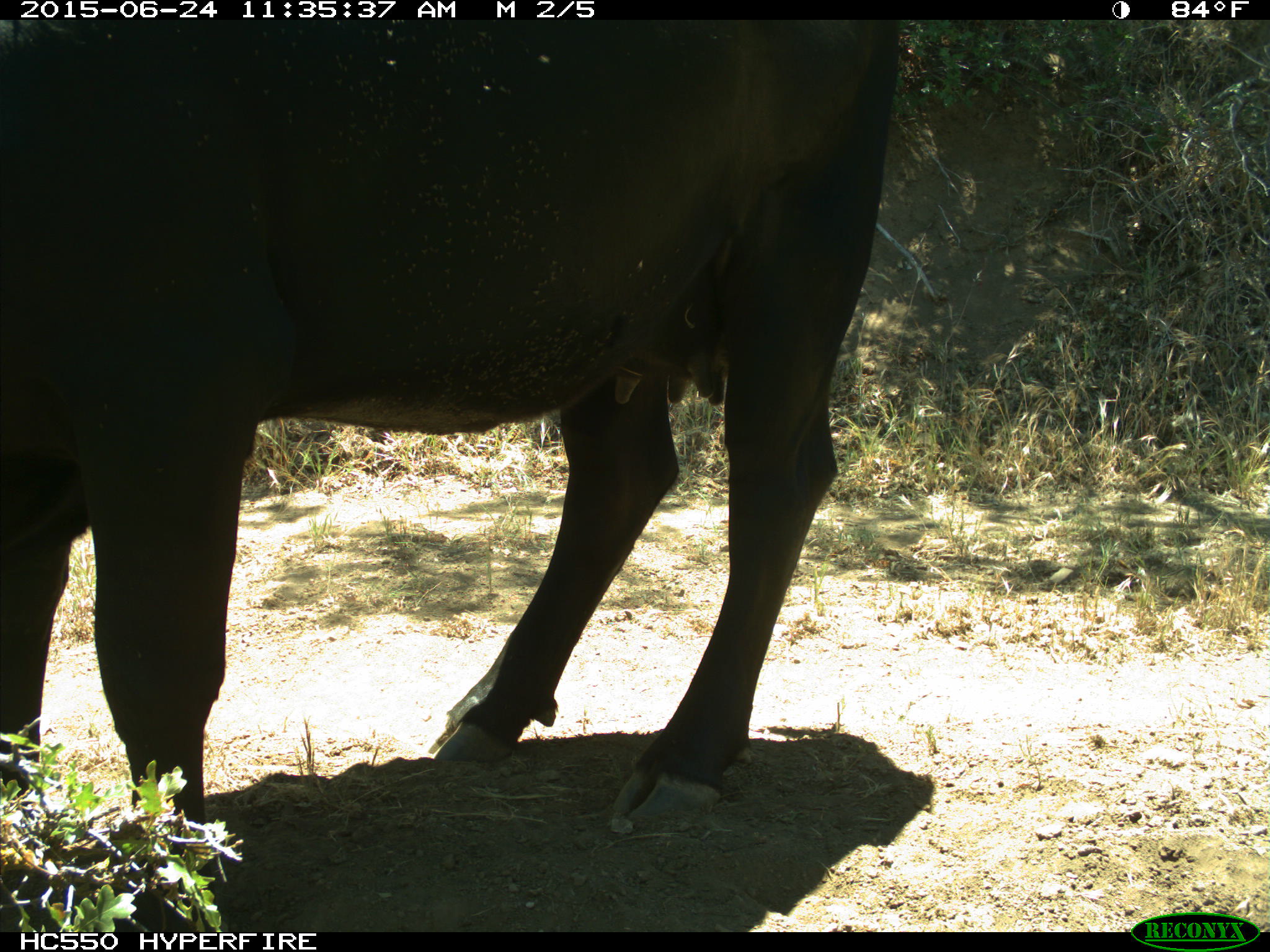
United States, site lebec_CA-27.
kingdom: Animalia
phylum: Chordata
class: Mammalia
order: Artiodactyla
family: Bovidae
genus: Bos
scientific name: Bos taurus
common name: domestic cow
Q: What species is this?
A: Bos taurus (domestic cow).